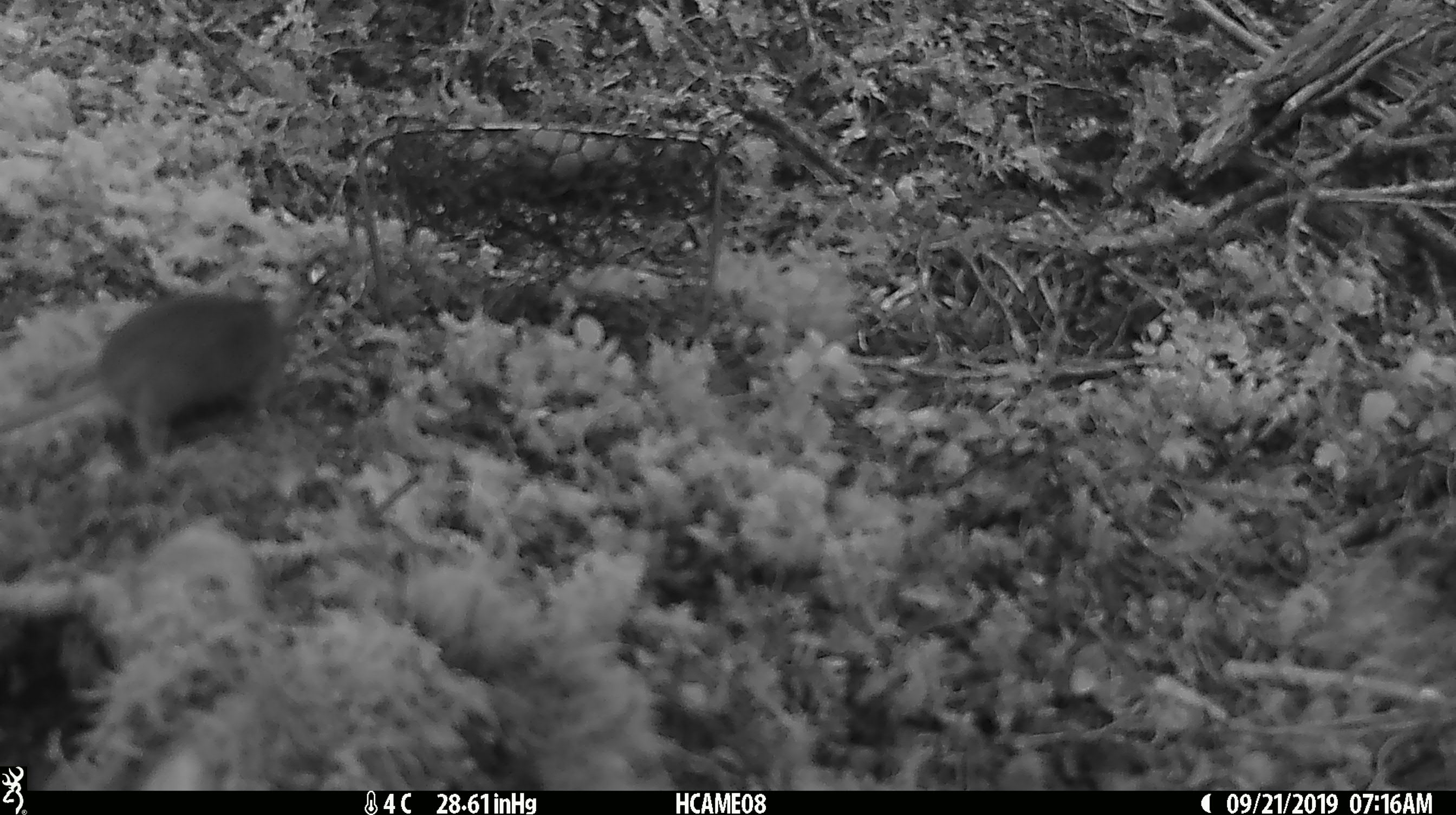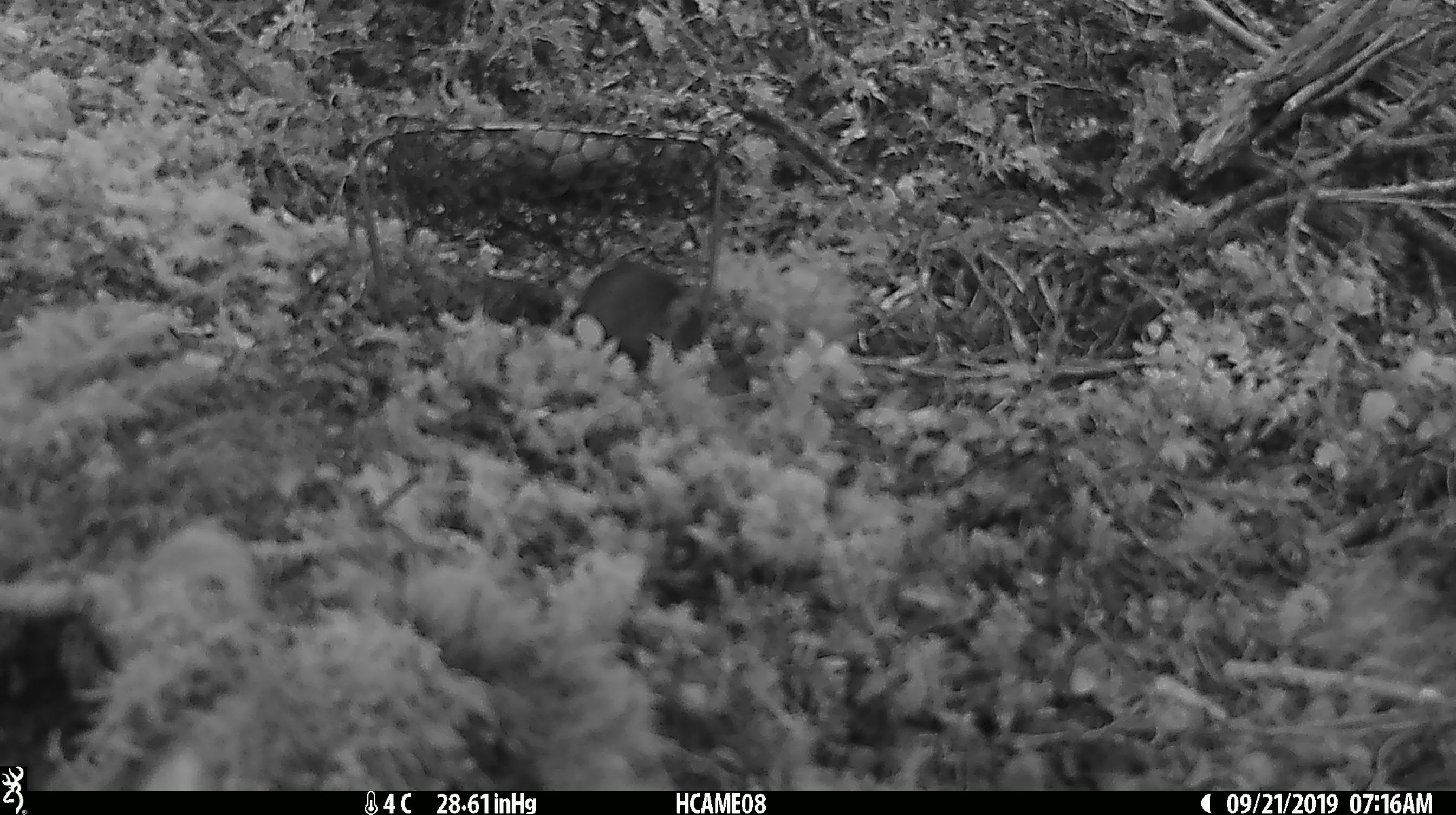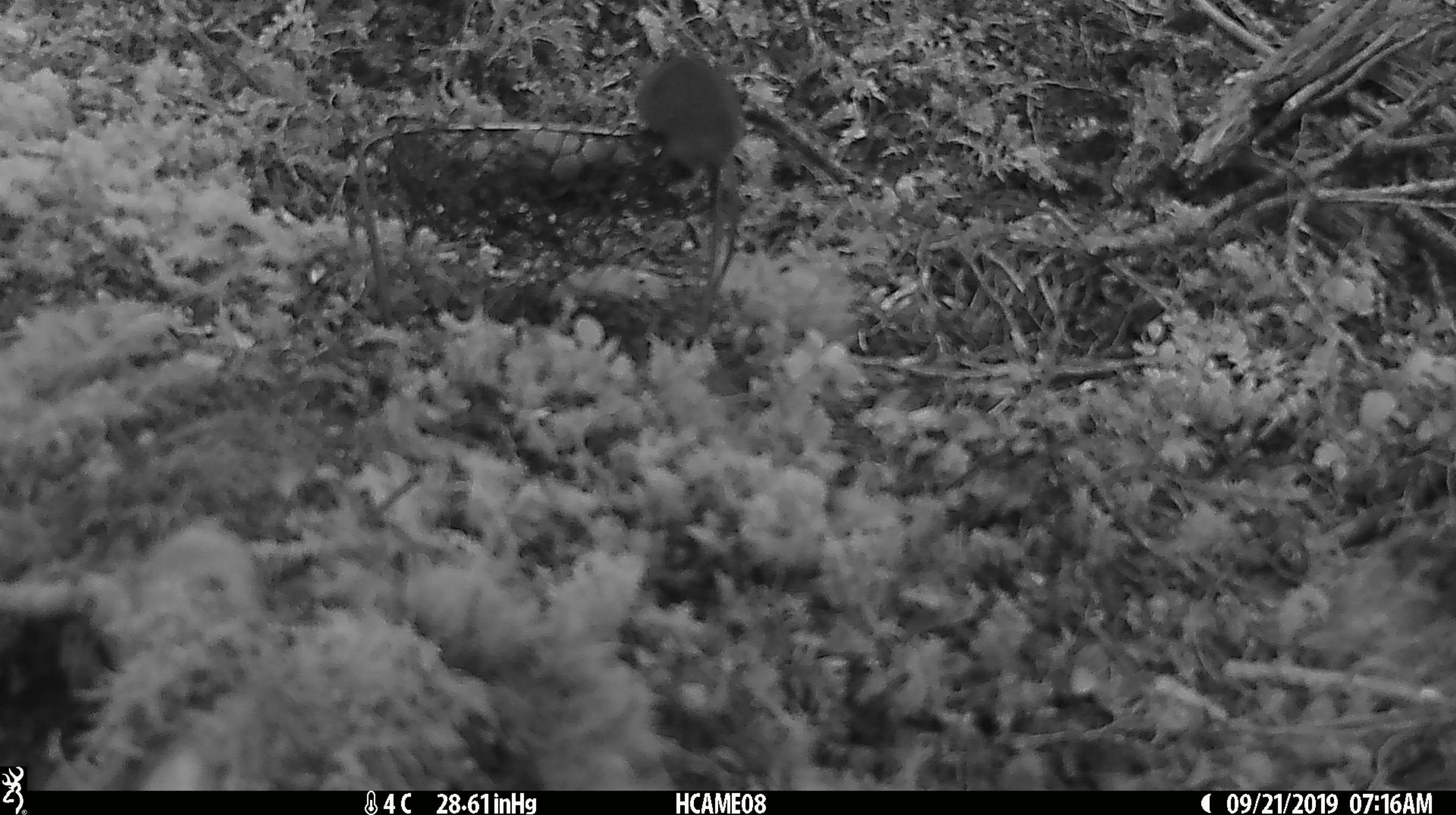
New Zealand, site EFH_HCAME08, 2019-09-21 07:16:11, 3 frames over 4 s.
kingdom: Animalia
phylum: Chordata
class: Mammalia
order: Rodentia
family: Muridae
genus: Mus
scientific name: Mus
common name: mouse